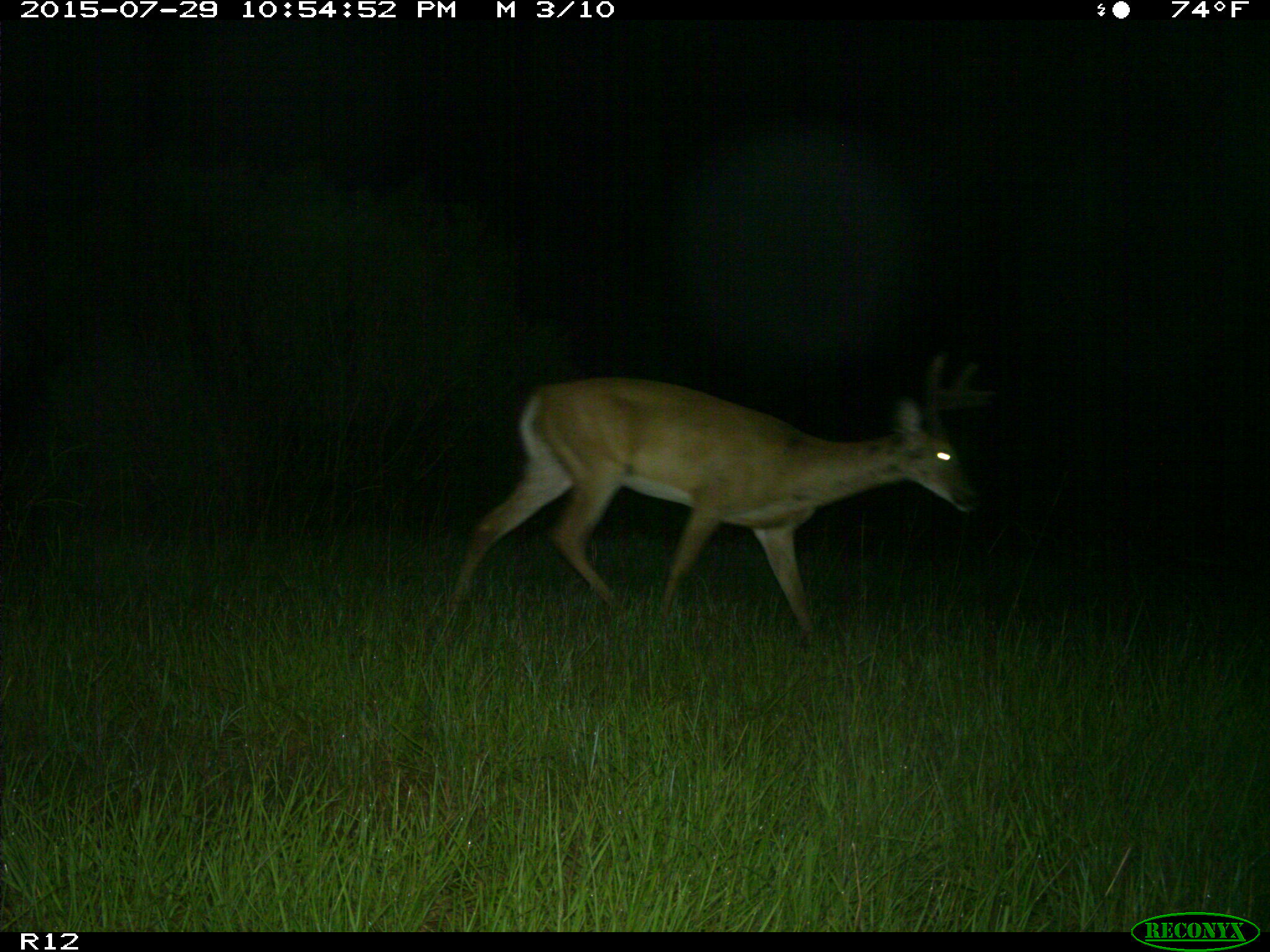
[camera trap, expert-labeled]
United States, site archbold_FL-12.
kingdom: Animalia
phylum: Chordata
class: Mammalia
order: Artiodactyla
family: Cervidae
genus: Odocoileus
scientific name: Odocoileus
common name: deer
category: unidentified deer